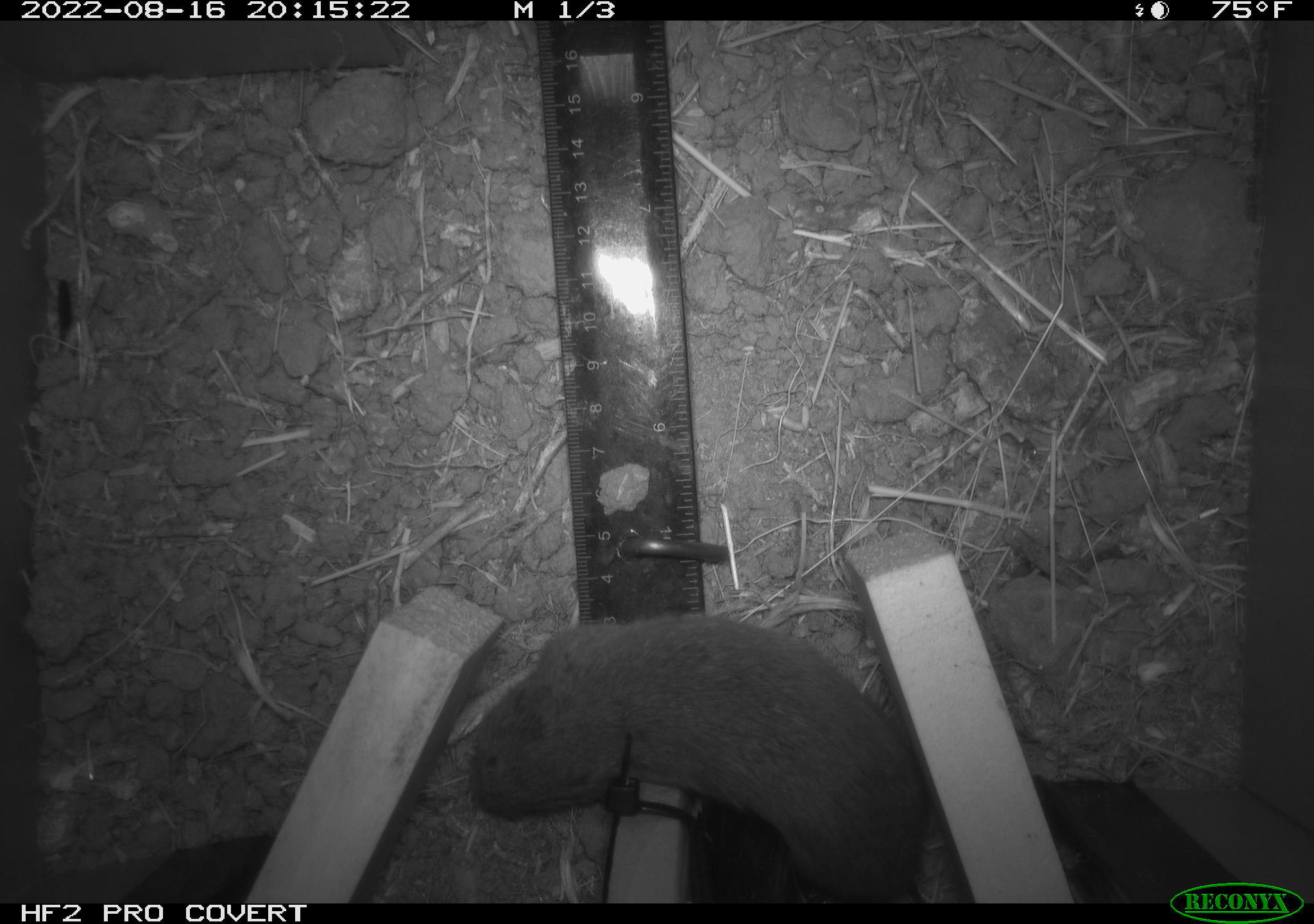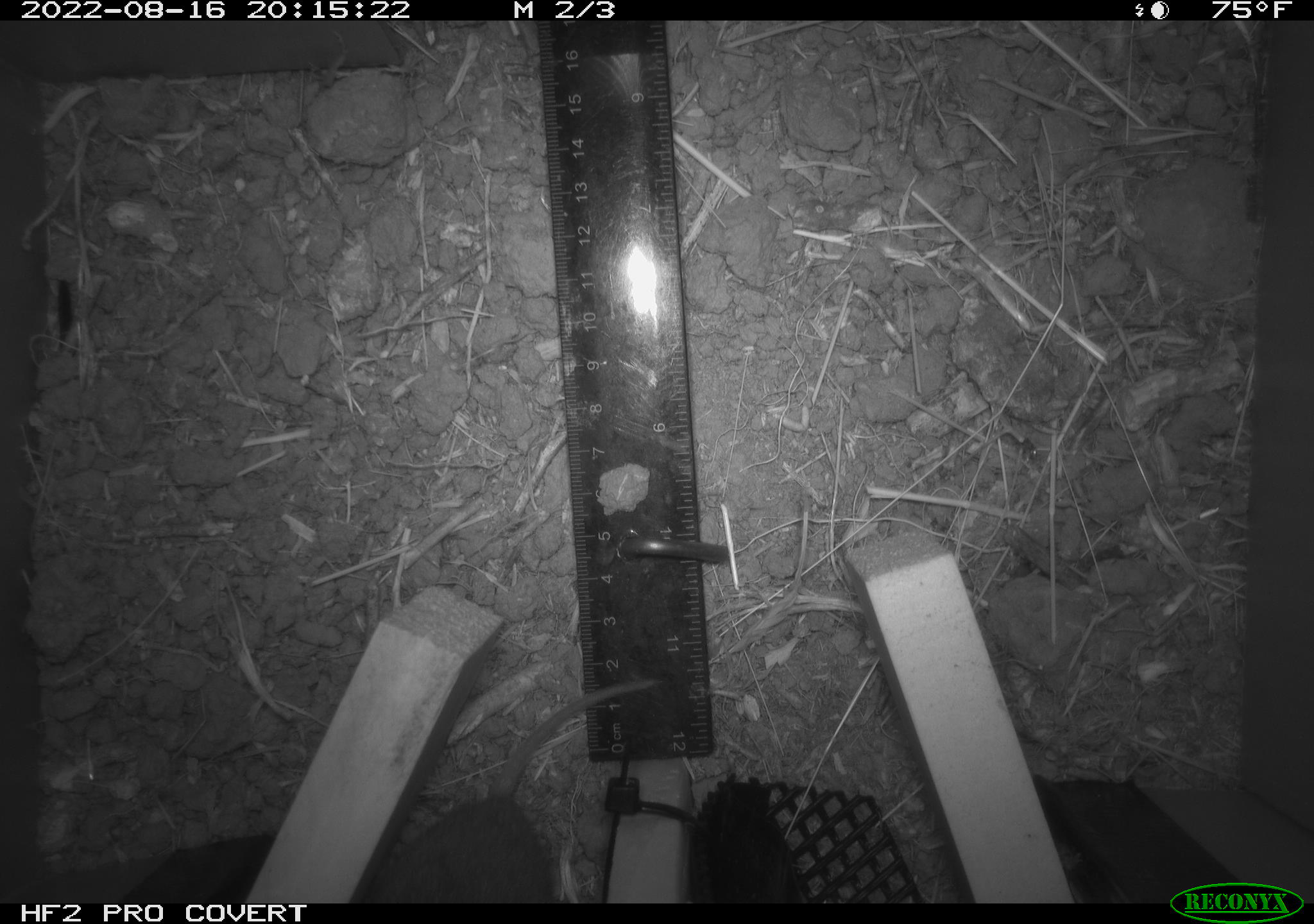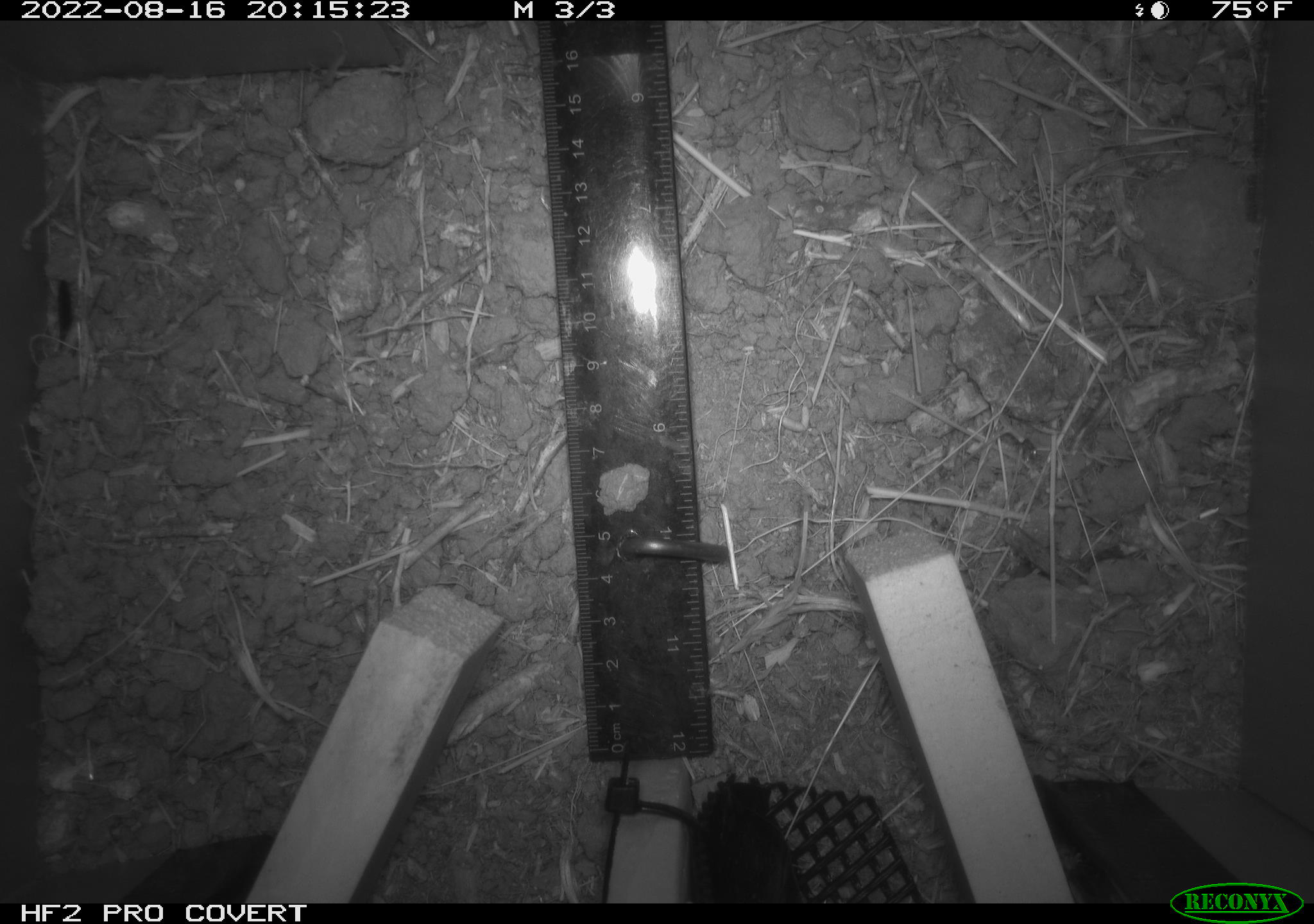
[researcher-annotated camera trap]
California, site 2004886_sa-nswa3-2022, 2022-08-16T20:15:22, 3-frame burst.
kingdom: Animalia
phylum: Chordata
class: Mammalia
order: Rodentia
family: Cricetidae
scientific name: Cricetidae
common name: hamsters, voles, lemmings, and allies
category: cricetidae family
Cricetidae family (hamsters, voles, lemmings, and allies) (Cricetidae).